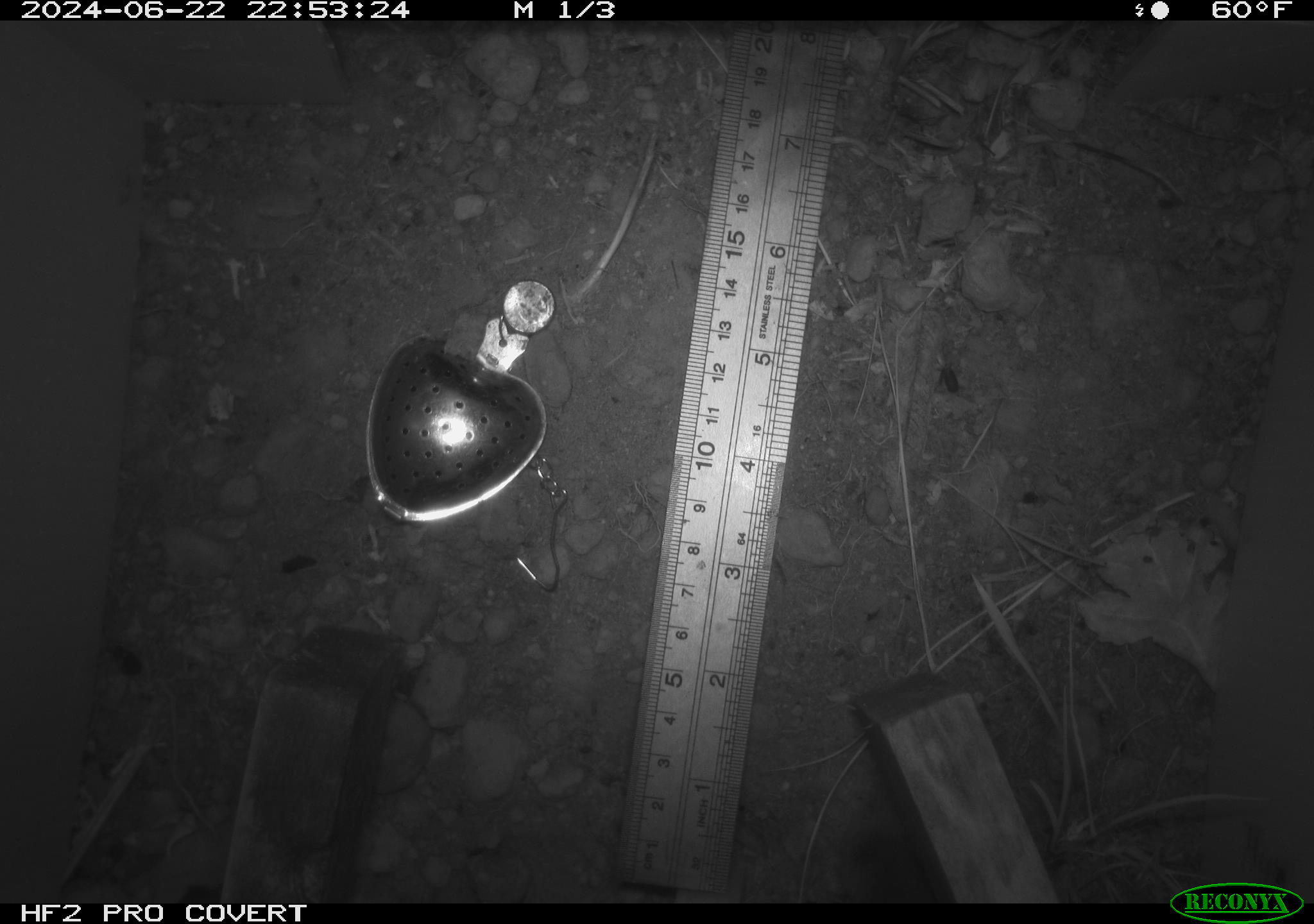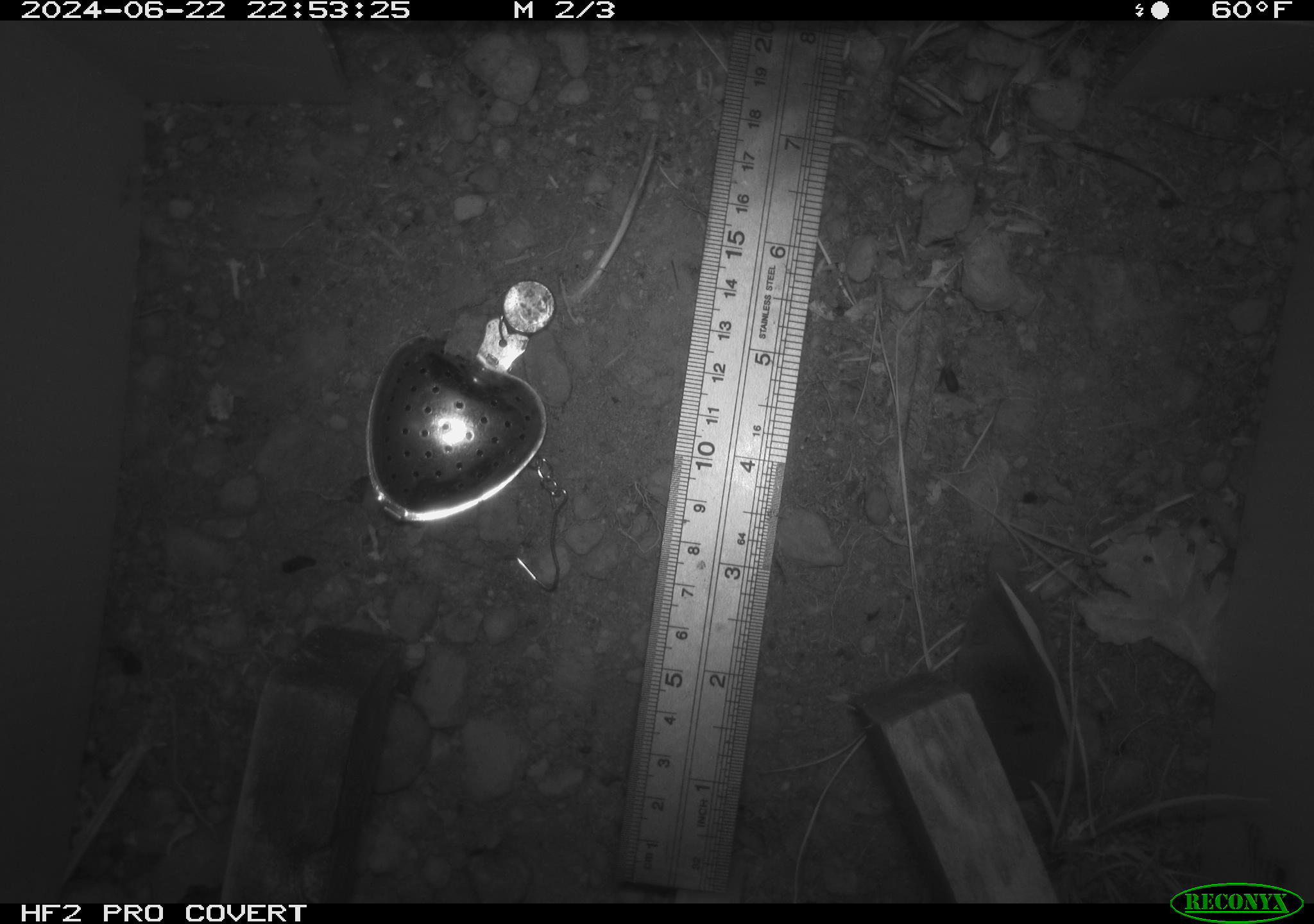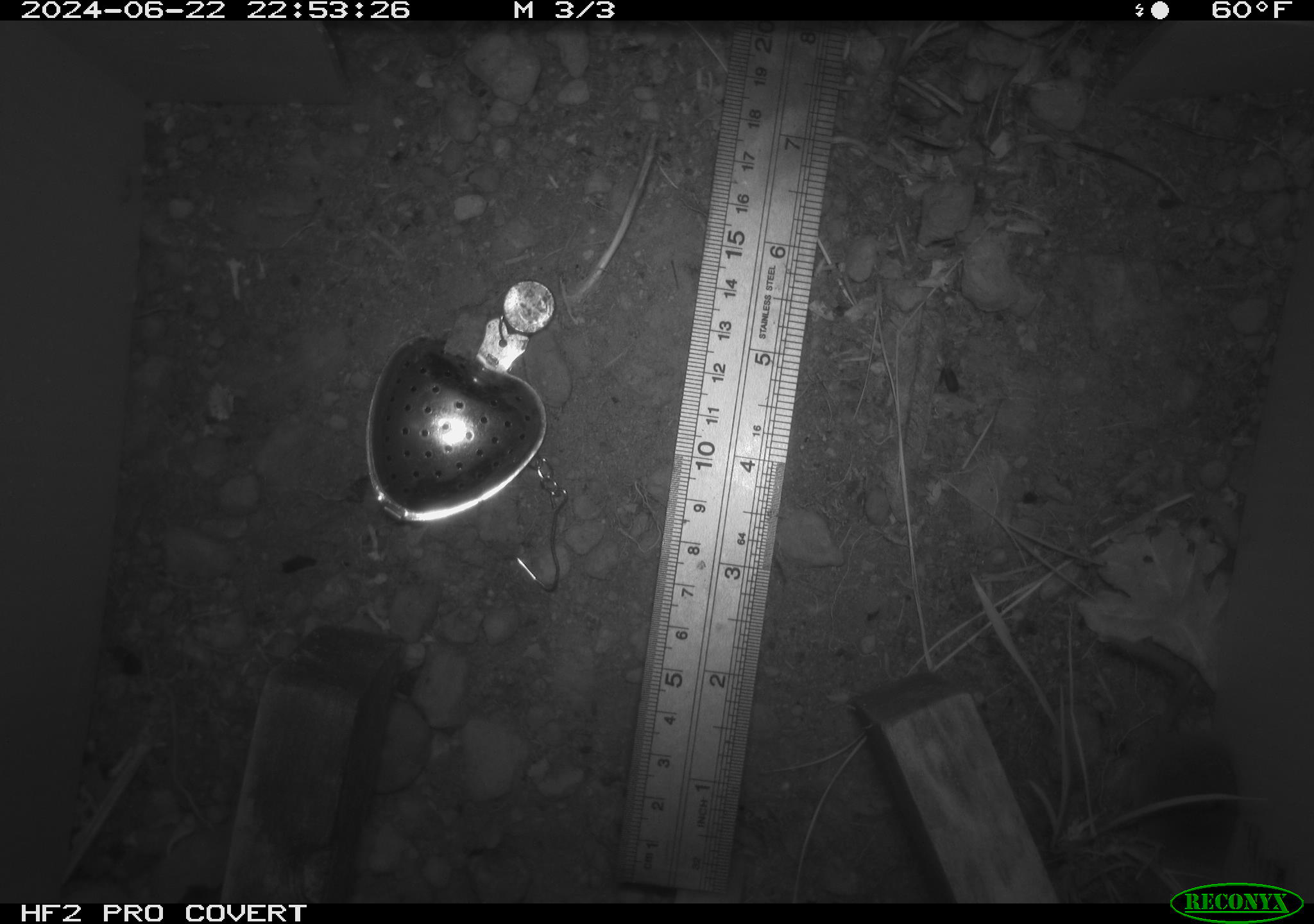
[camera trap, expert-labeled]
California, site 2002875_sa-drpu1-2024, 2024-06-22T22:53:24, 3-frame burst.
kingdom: Animalia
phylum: Chordata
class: Mammalia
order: Eulipotyphla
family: Soricidae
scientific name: Soricidae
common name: shrews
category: soricidae family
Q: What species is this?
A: Soricidae family (shrews) (Soricidae).